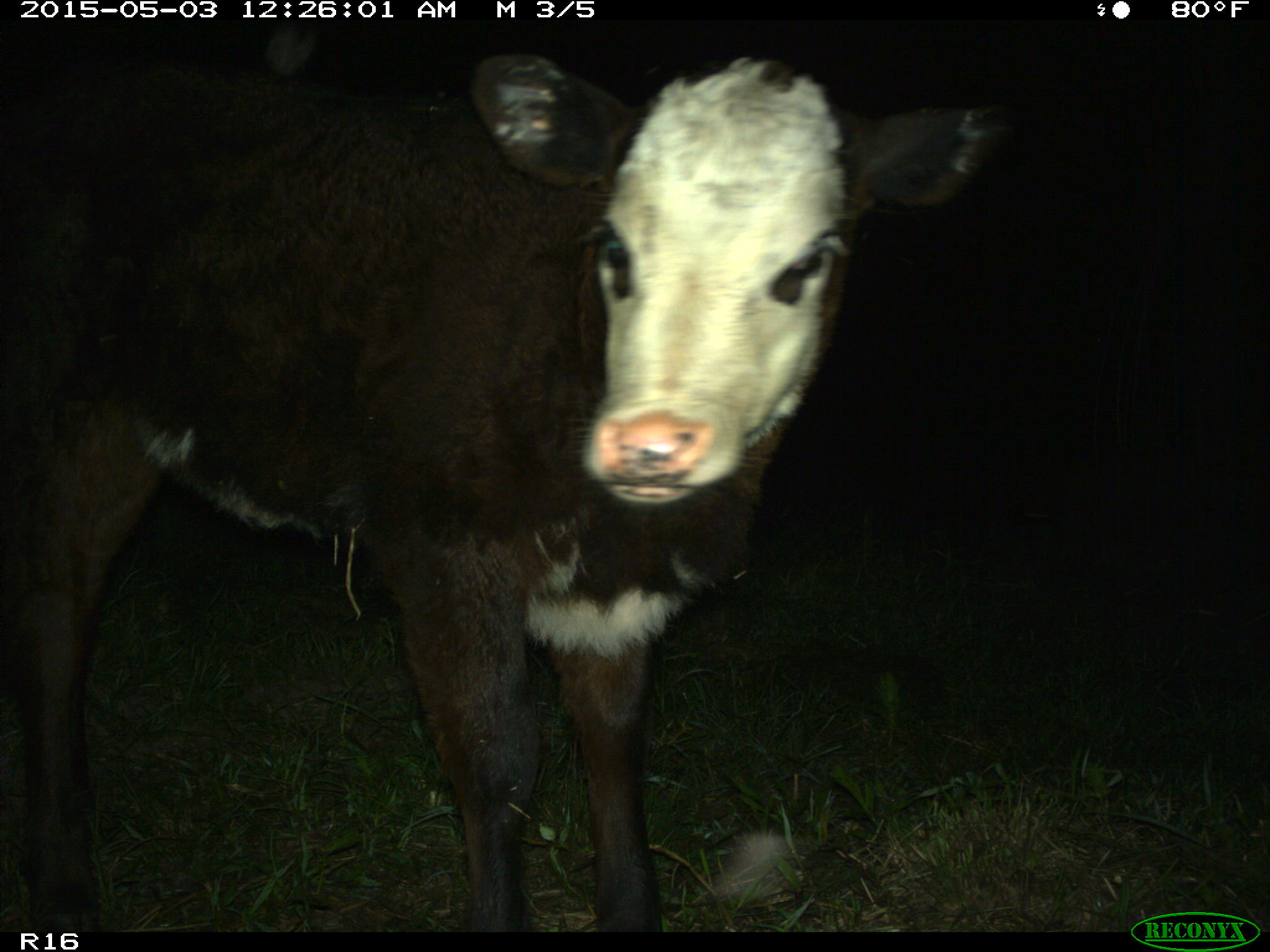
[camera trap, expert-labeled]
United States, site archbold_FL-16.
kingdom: Animalia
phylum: Chordata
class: Mammalia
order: Artiodactyla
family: Bovidae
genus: Bos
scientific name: Bos taurus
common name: domestic cow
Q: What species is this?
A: Bos taurus (domestic cow).